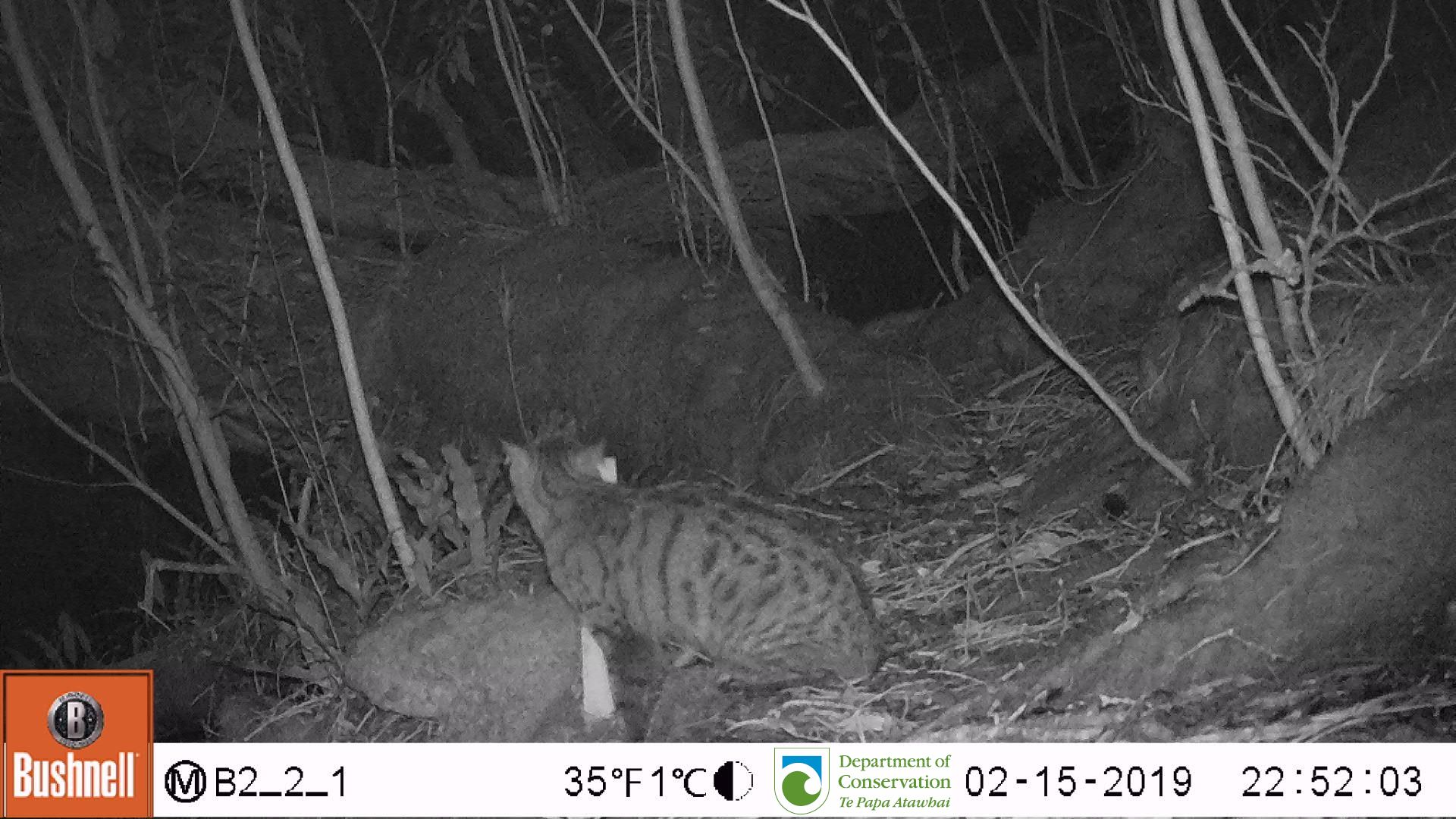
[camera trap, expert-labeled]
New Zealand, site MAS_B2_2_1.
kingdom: Animalia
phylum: Chordata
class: Mammalia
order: Carnivora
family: Felidae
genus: Felis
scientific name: Felis catus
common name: domestic cat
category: cat